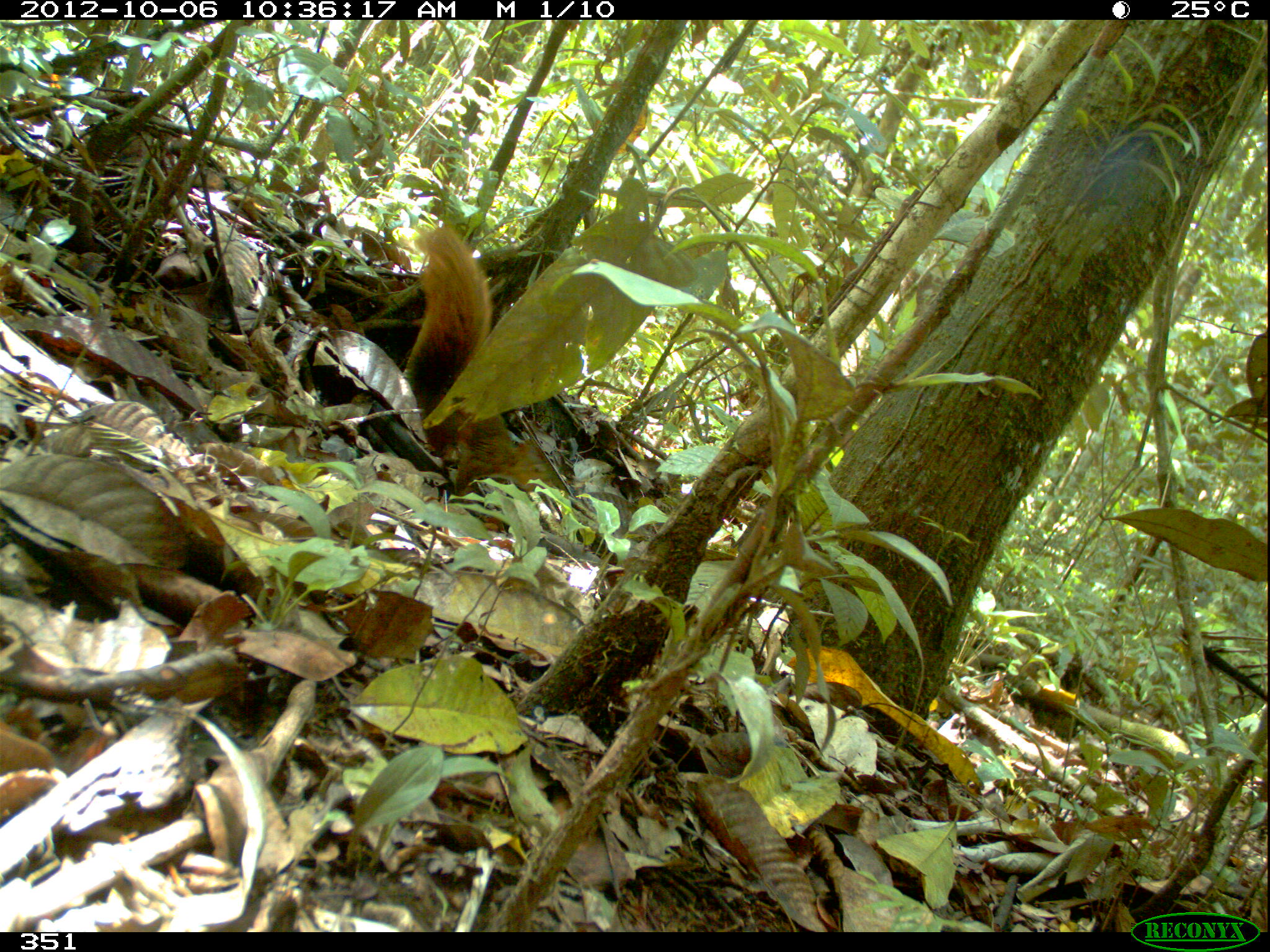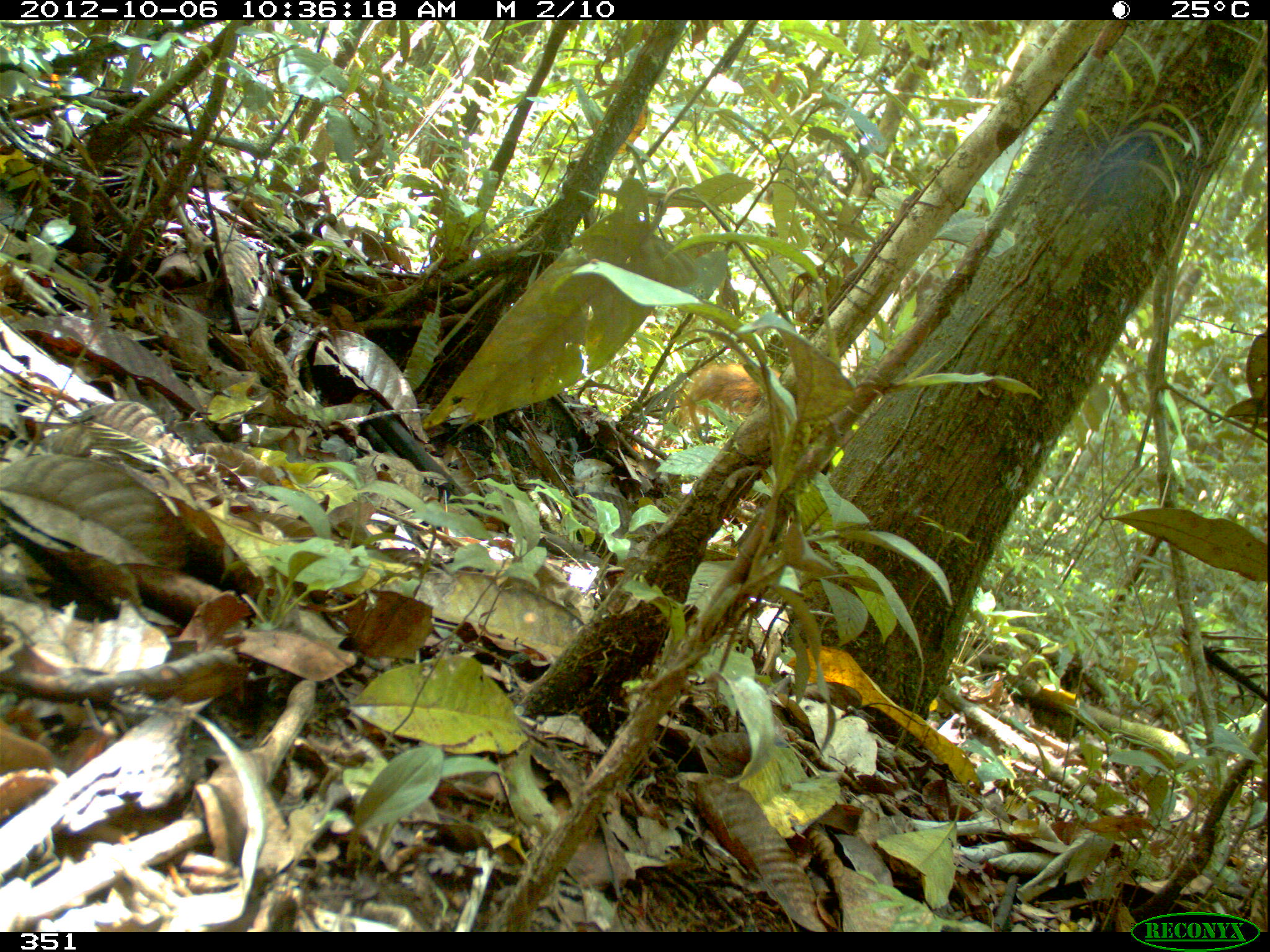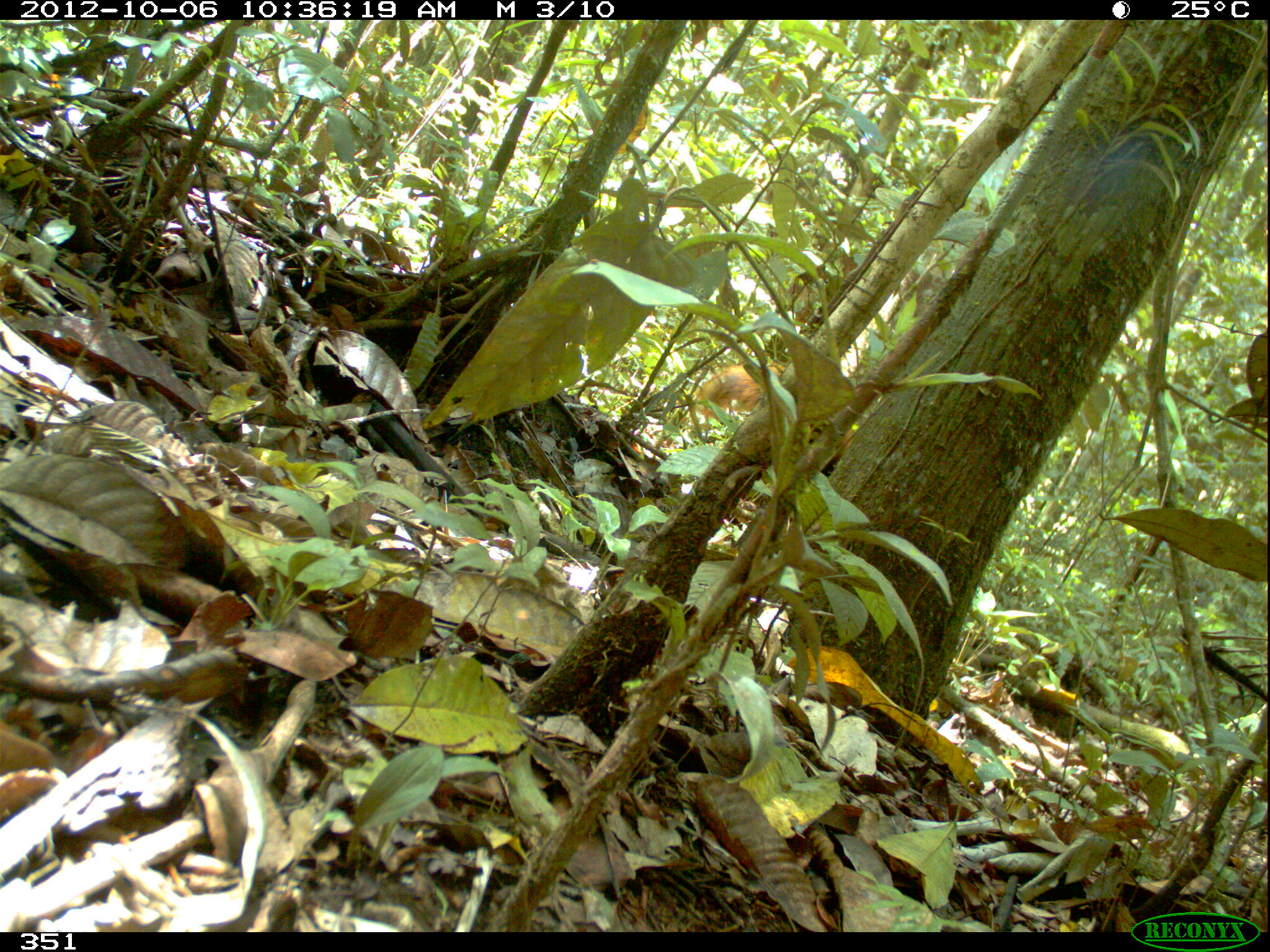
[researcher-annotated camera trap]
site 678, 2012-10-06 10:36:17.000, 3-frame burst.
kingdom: Animalia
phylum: Chordata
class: Mammalia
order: Rodentia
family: Sciuridae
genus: Sciurus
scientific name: Sciurus spadiceus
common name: southern amazon red squirrel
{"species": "Sciurus spadiceus (southern amazon red squirrel)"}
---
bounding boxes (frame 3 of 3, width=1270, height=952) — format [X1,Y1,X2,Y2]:
sciurus spadiceus: [695,359,856,467]